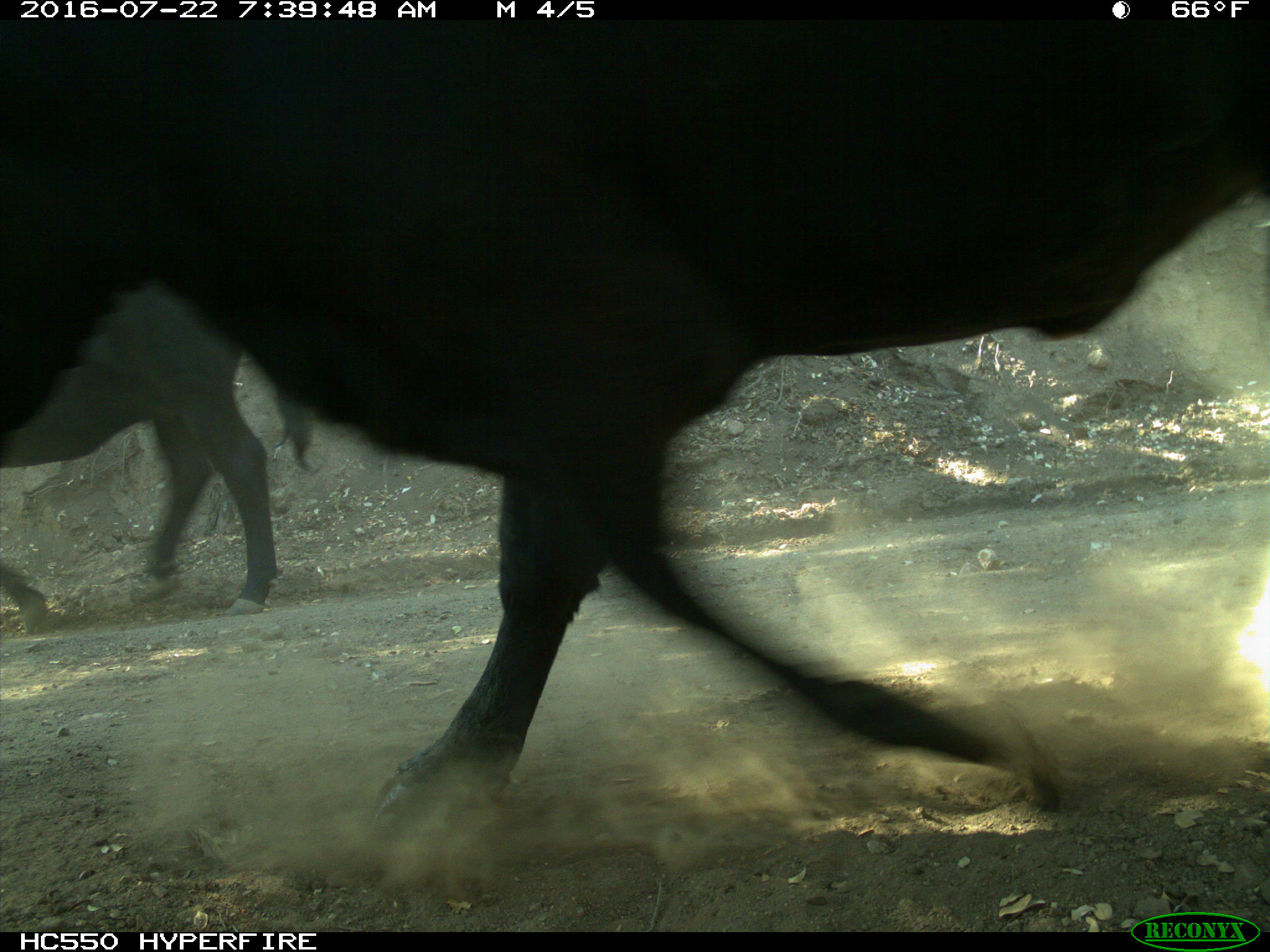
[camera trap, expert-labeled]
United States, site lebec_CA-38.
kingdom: Animalia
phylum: Chordata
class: Mammalia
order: Artiodactyla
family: Bovidae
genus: Bos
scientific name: Bos taurus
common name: domestic cow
Bos taurus (domestic cow).